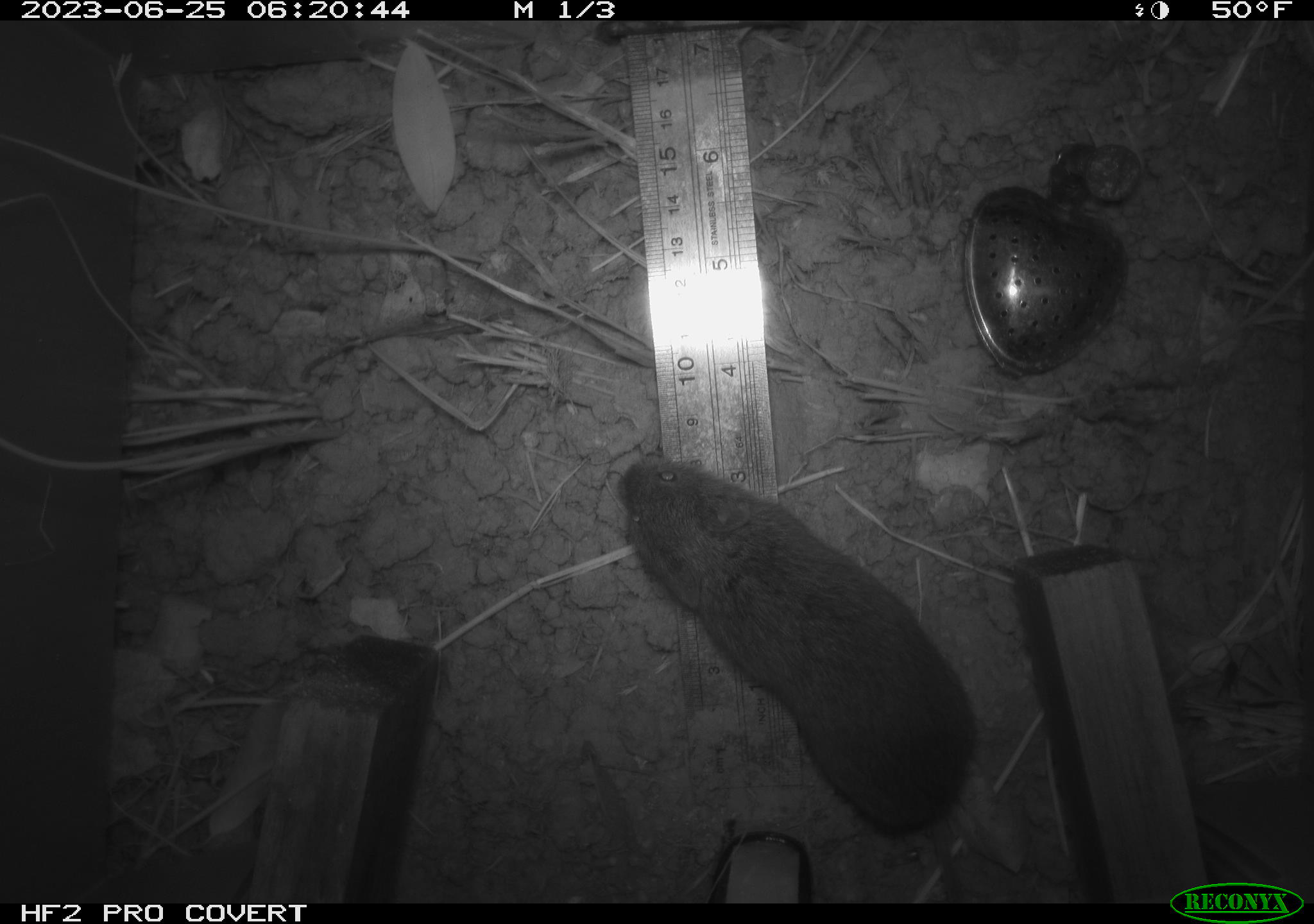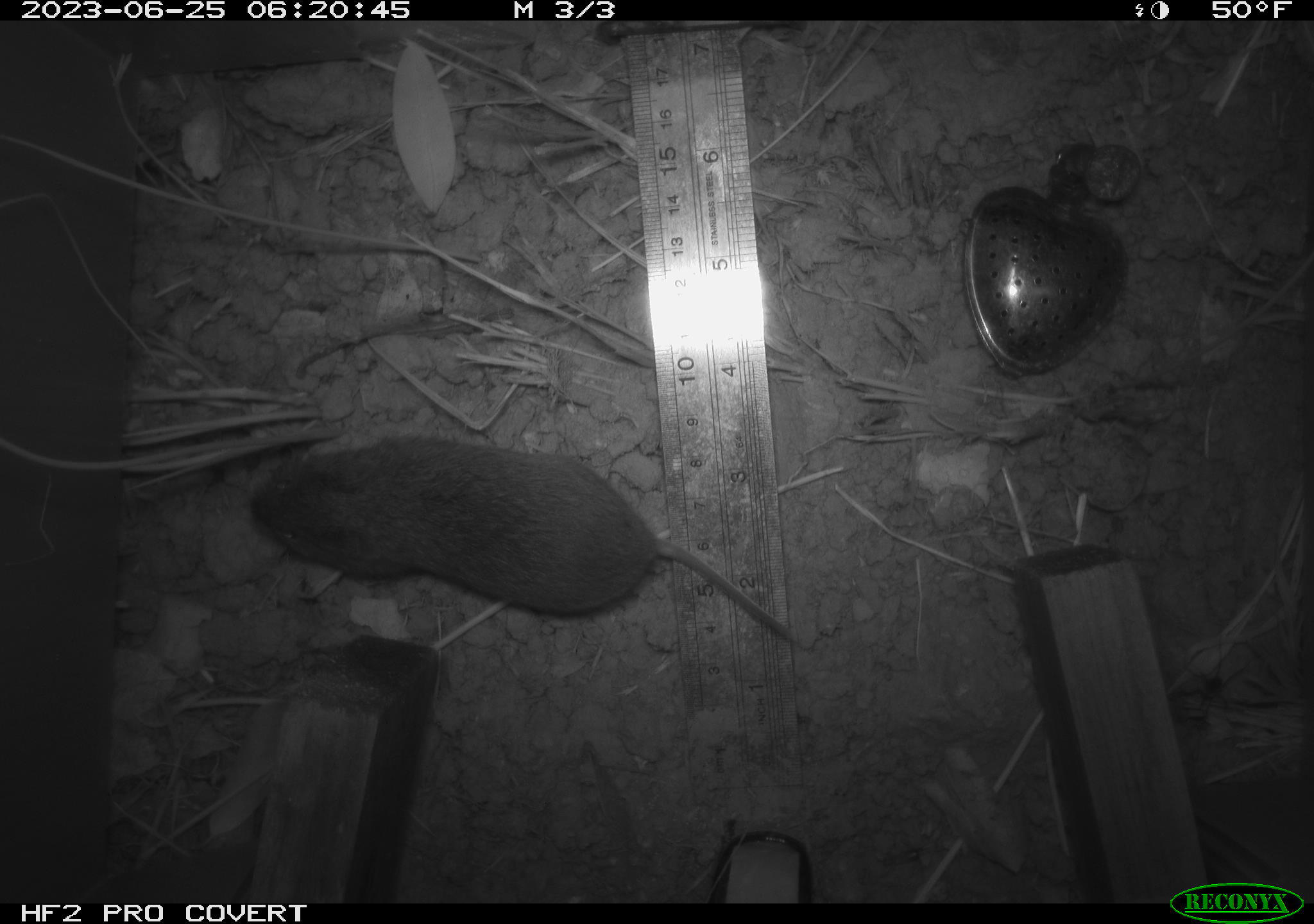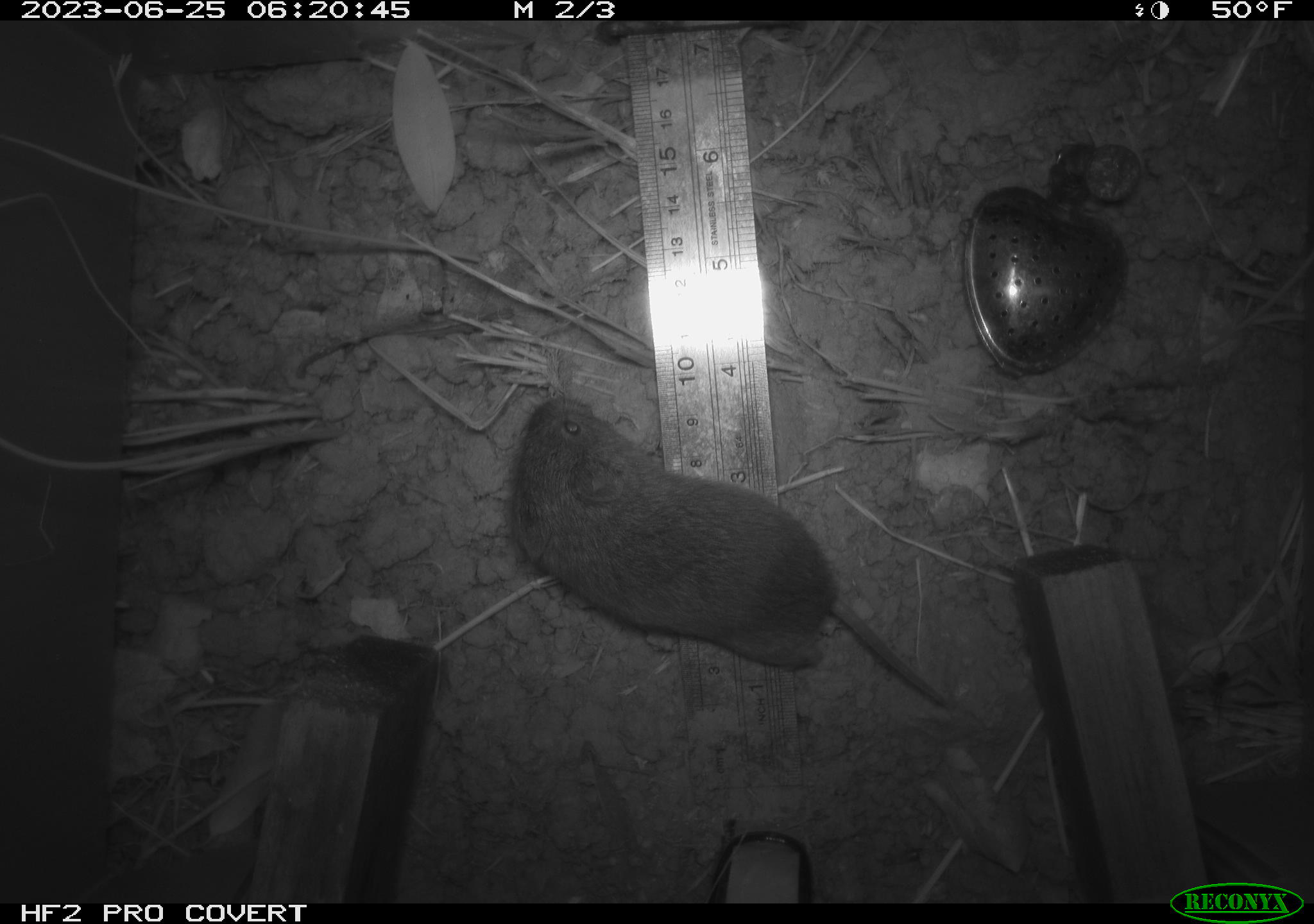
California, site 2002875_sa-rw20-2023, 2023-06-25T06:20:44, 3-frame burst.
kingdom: Animalia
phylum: Chordata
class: Mammalia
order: Rodentia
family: Cricetidae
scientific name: Arvicolinae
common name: voles, lemmings, and muskrats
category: arvicolinae subfamily